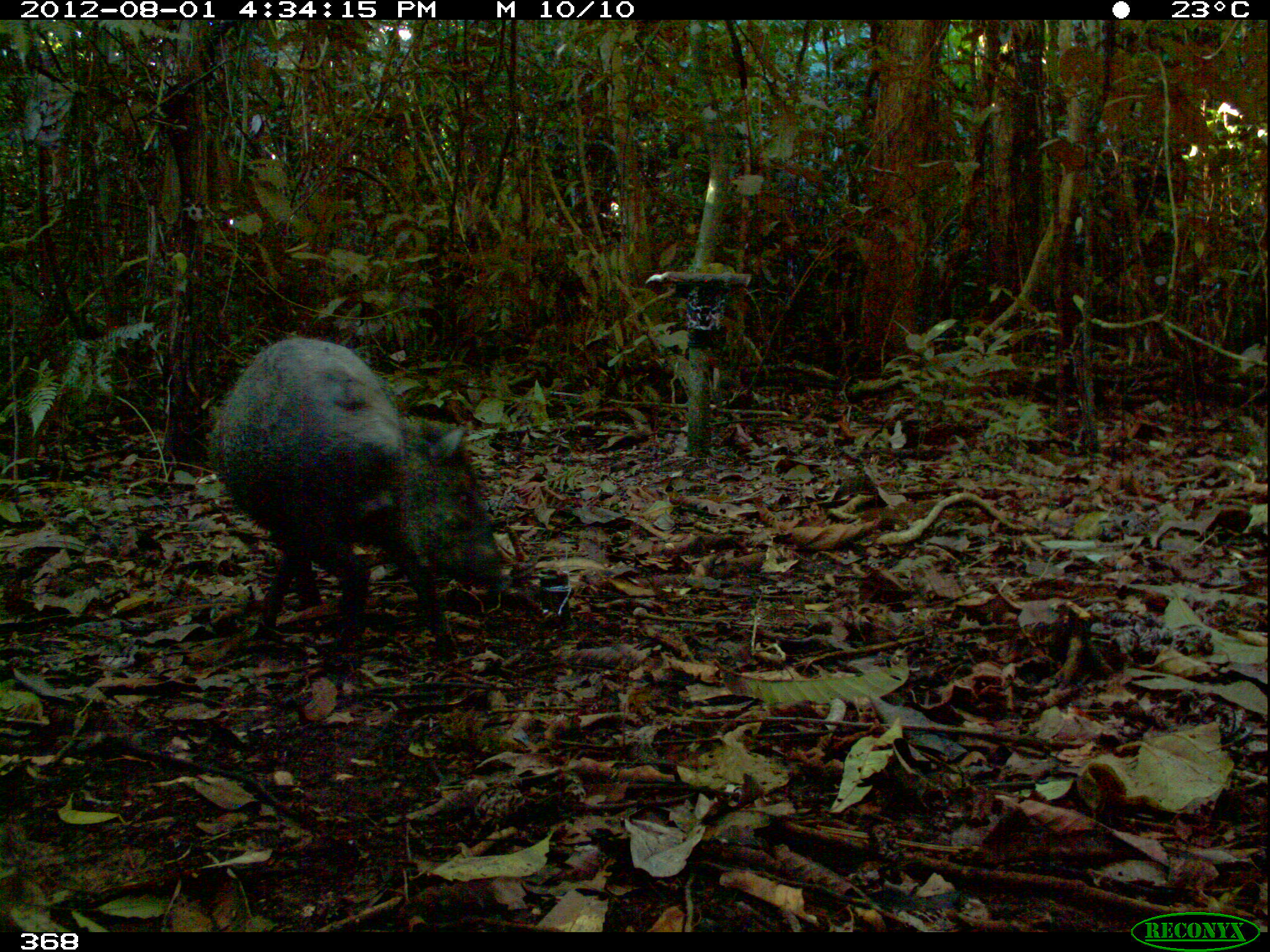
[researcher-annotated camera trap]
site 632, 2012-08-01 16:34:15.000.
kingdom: Animalia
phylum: Chordata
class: Mammalia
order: Artiodactyla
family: Tayassuidae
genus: Pecari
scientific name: Pecari tajacu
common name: collared peccary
Pecari tajacu (collared peccary).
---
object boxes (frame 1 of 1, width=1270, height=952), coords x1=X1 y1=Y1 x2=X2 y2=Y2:
pecari tajacu: x1=202 y1=338 x2=507 y2=662